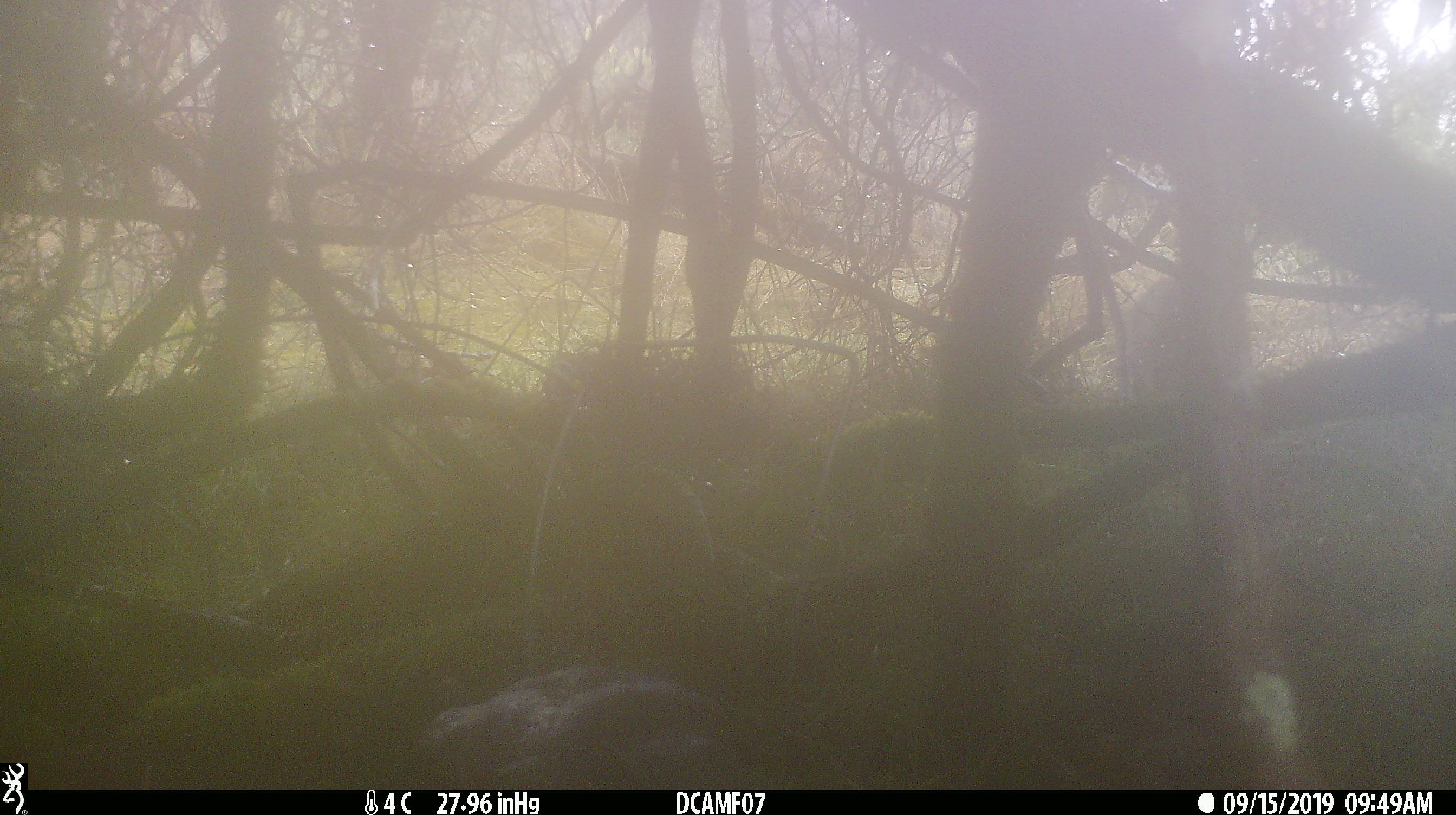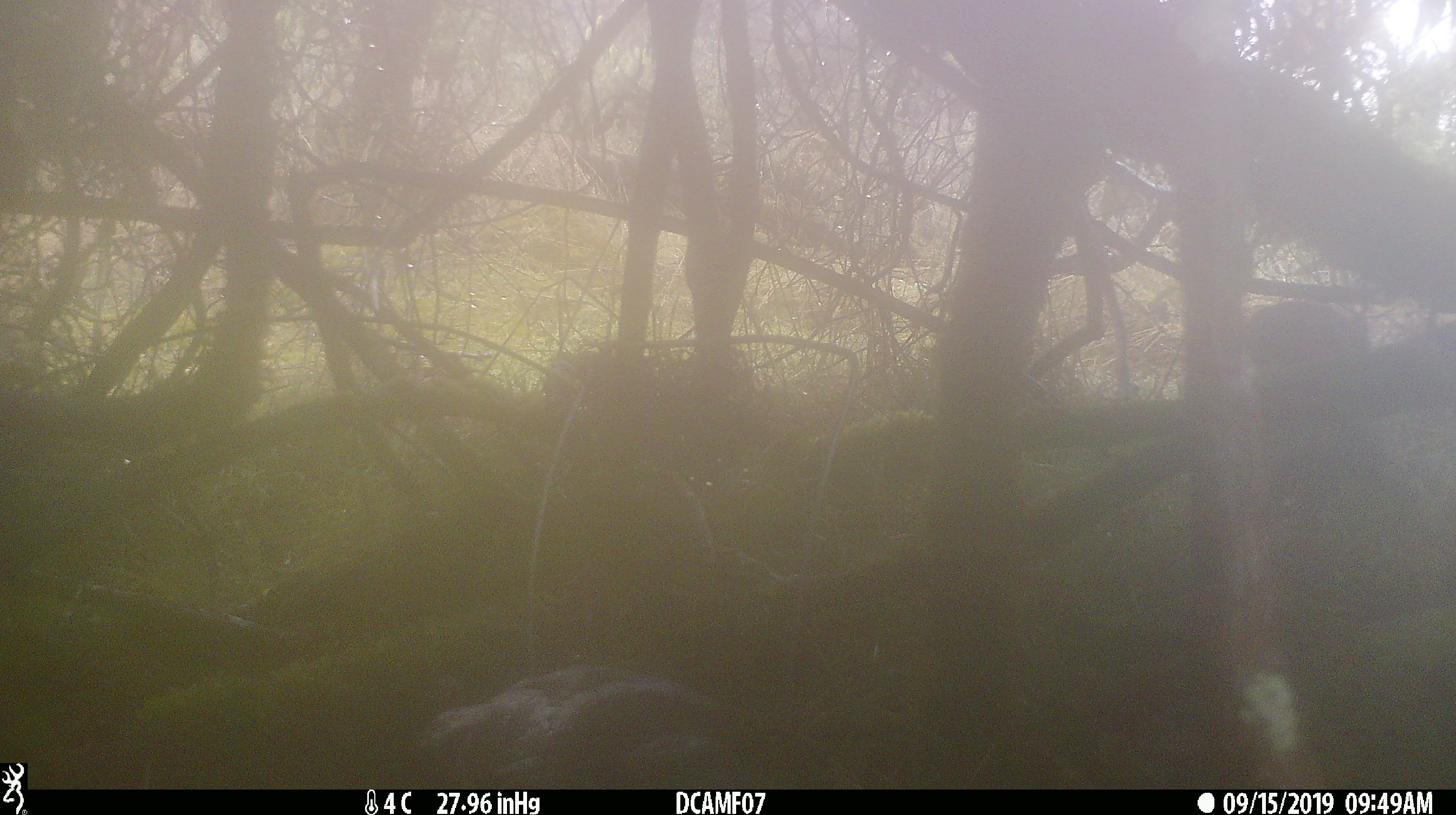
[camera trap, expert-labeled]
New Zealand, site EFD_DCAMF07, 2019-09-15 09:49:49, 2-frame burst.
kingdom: Animalia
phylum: Chordata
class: Mammalia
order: Lagomorpha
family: Leporidae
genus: Oryctolagus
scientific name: Oryctolagus cuniculus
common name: european rabbit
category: rabbit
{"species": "rabbit (european rabbit) (Oryctolagus cuniculus)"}